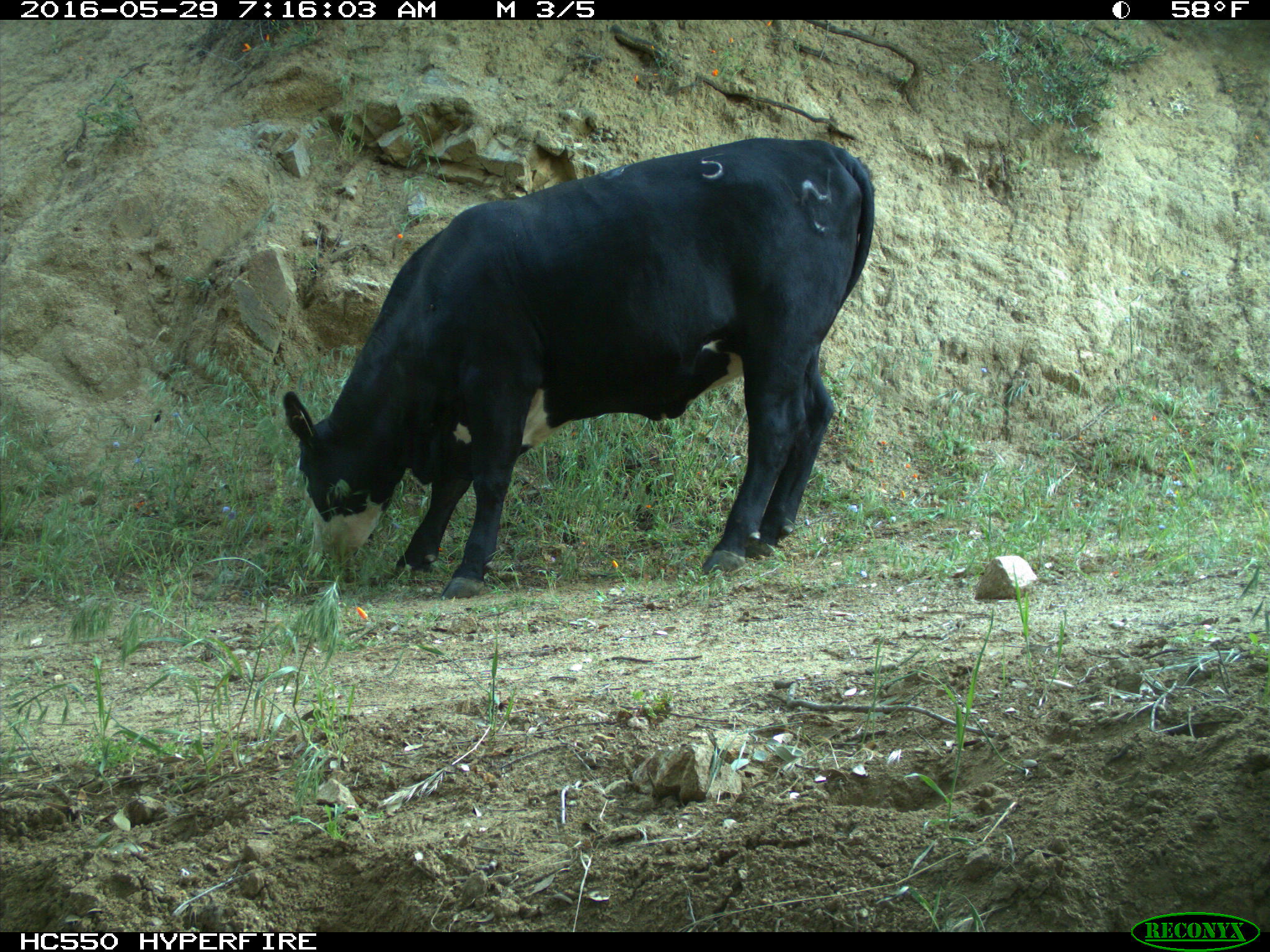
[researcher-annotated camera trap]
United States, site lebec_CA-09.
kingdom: Animalia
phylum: Chordata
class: Mammalia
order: Artiodactyla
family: Bovidae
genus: Bos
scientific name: Bos taurus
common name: domestic cow